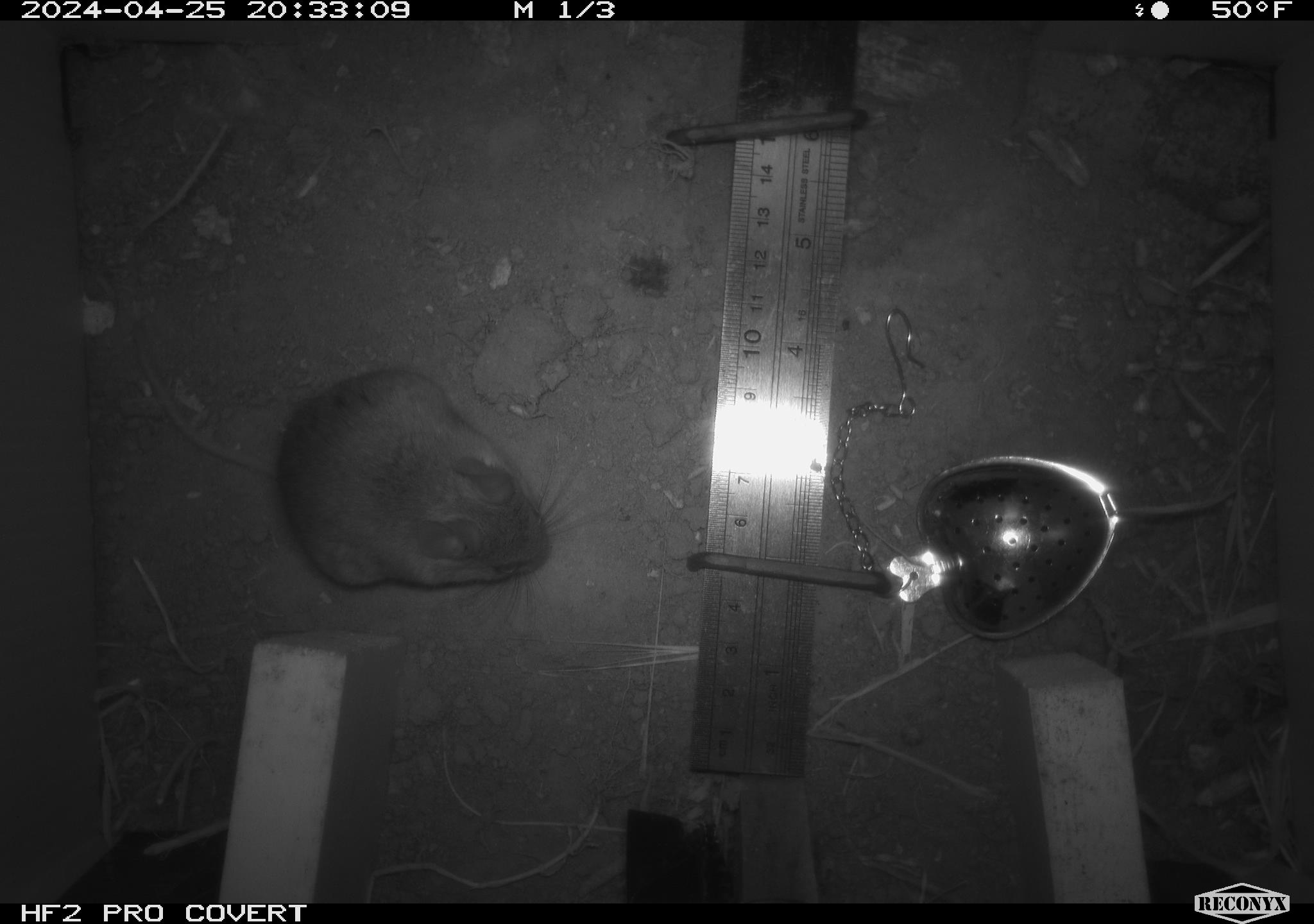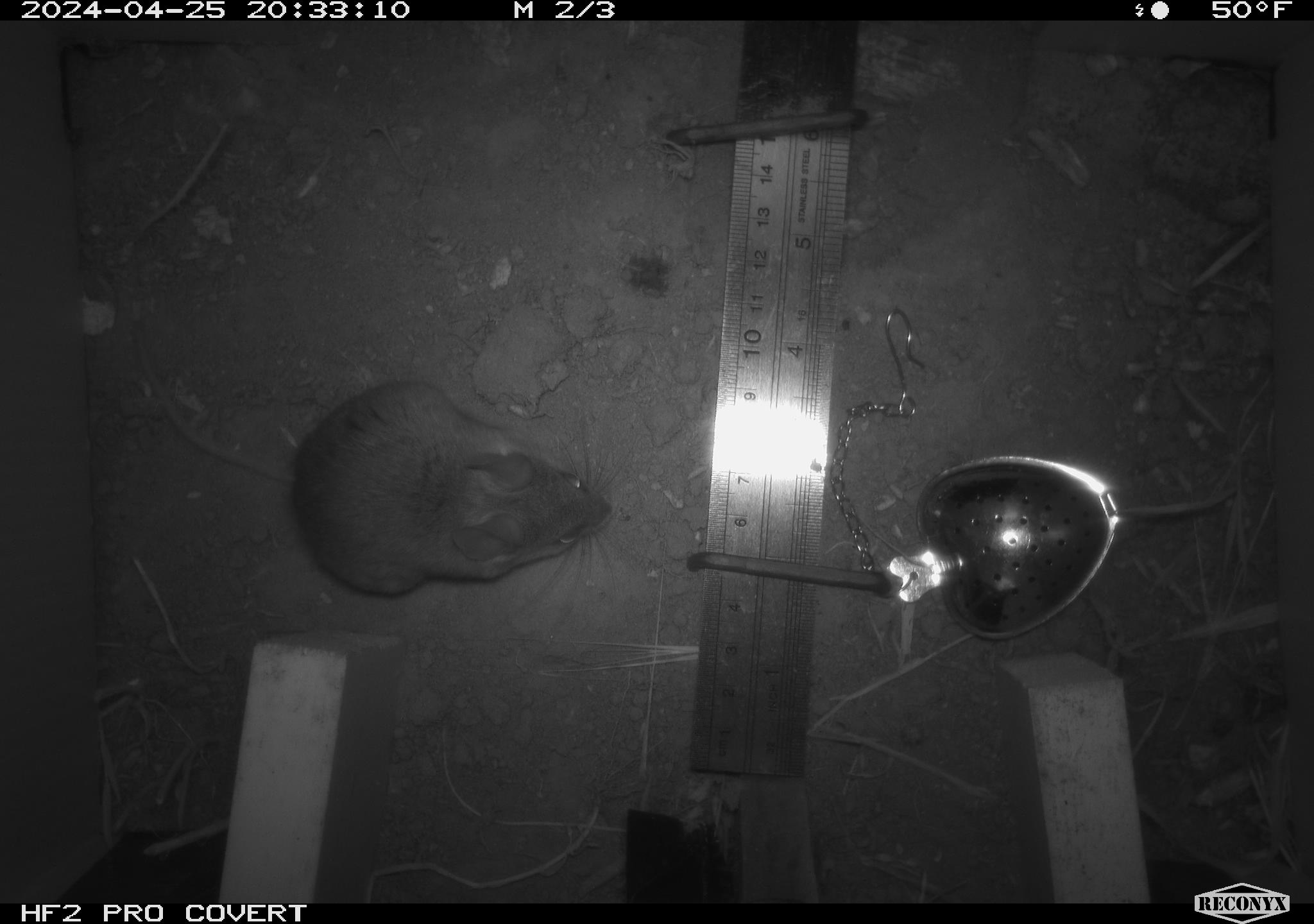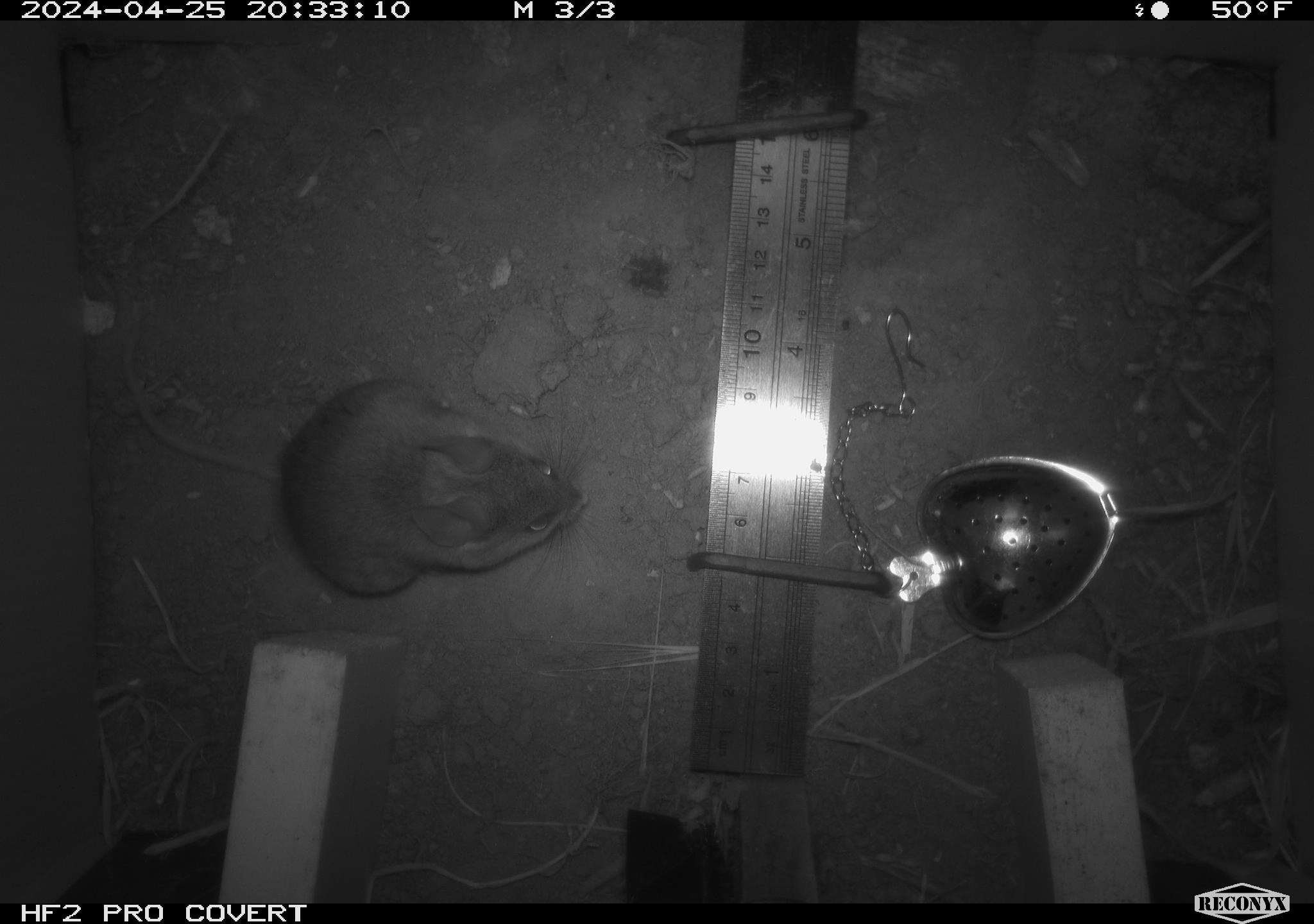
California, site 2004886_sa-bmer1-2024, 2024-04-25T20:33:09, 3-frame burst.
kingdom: Animalia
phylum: Chordata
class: Mammalia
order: Rodentia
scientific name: Rodentia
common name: mouse species